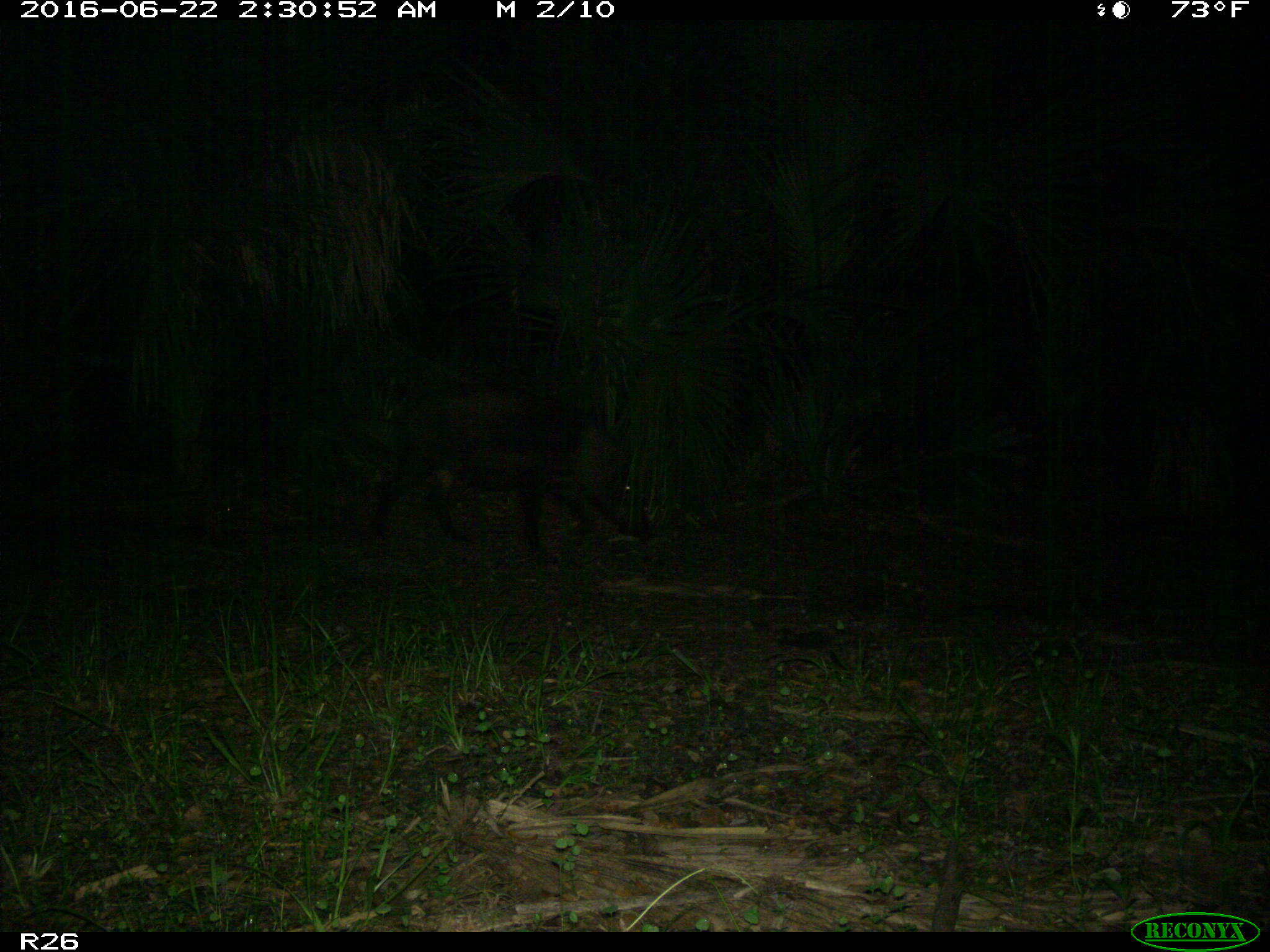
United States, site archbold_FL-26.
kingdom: Animalia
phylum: Chordata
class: Mammalia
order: Artiodactyla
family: Suidae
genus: Sus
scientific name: Sus scrofa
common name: wild boar